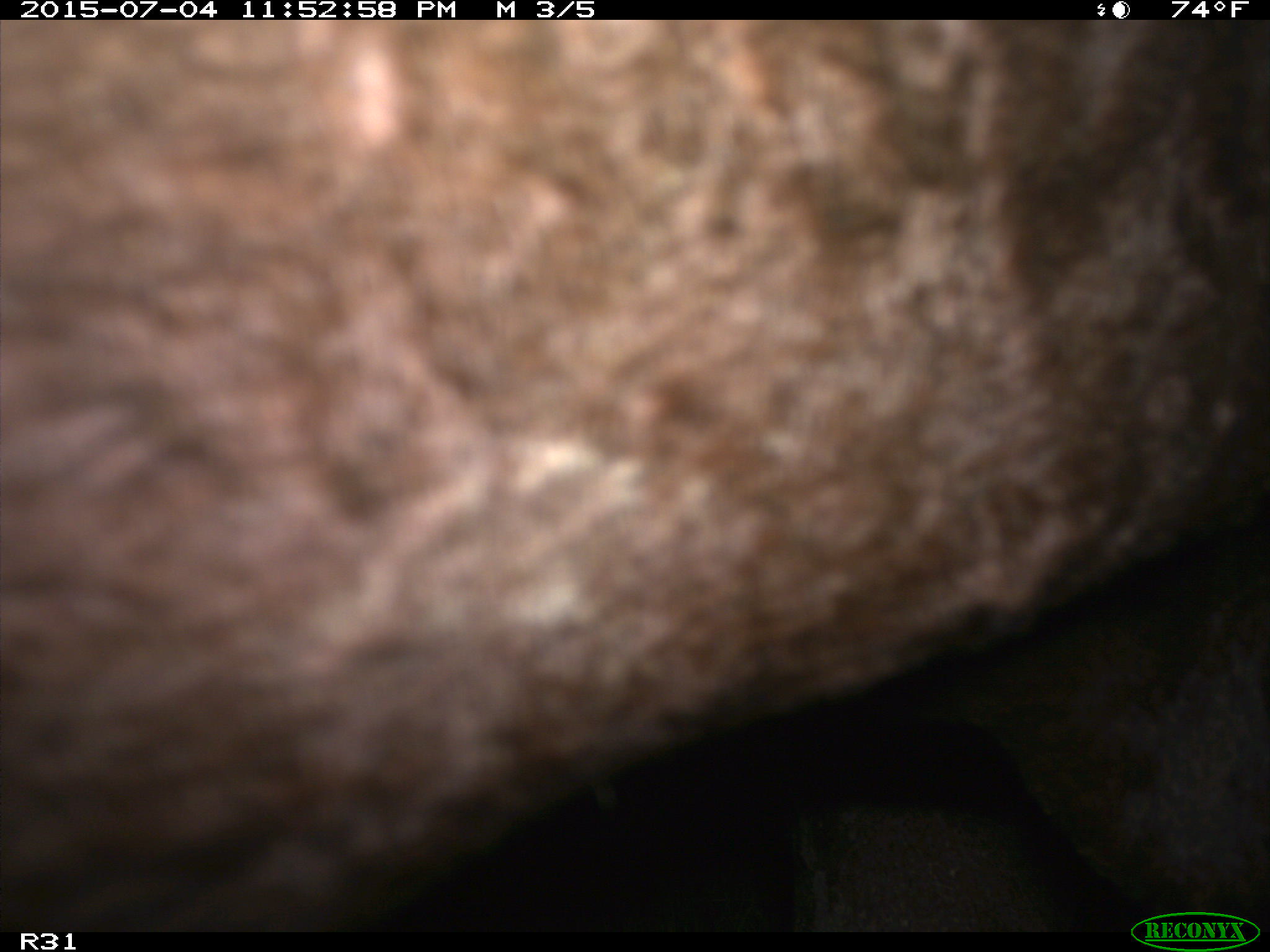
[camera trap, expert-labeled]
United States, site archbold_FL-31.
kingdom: Animalia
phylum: Chordata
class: Mammalia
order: Artiodactyla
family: Bovidae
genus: Bos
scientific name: Bos taurus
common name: domestic cow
Bos taurus (domestic cow).